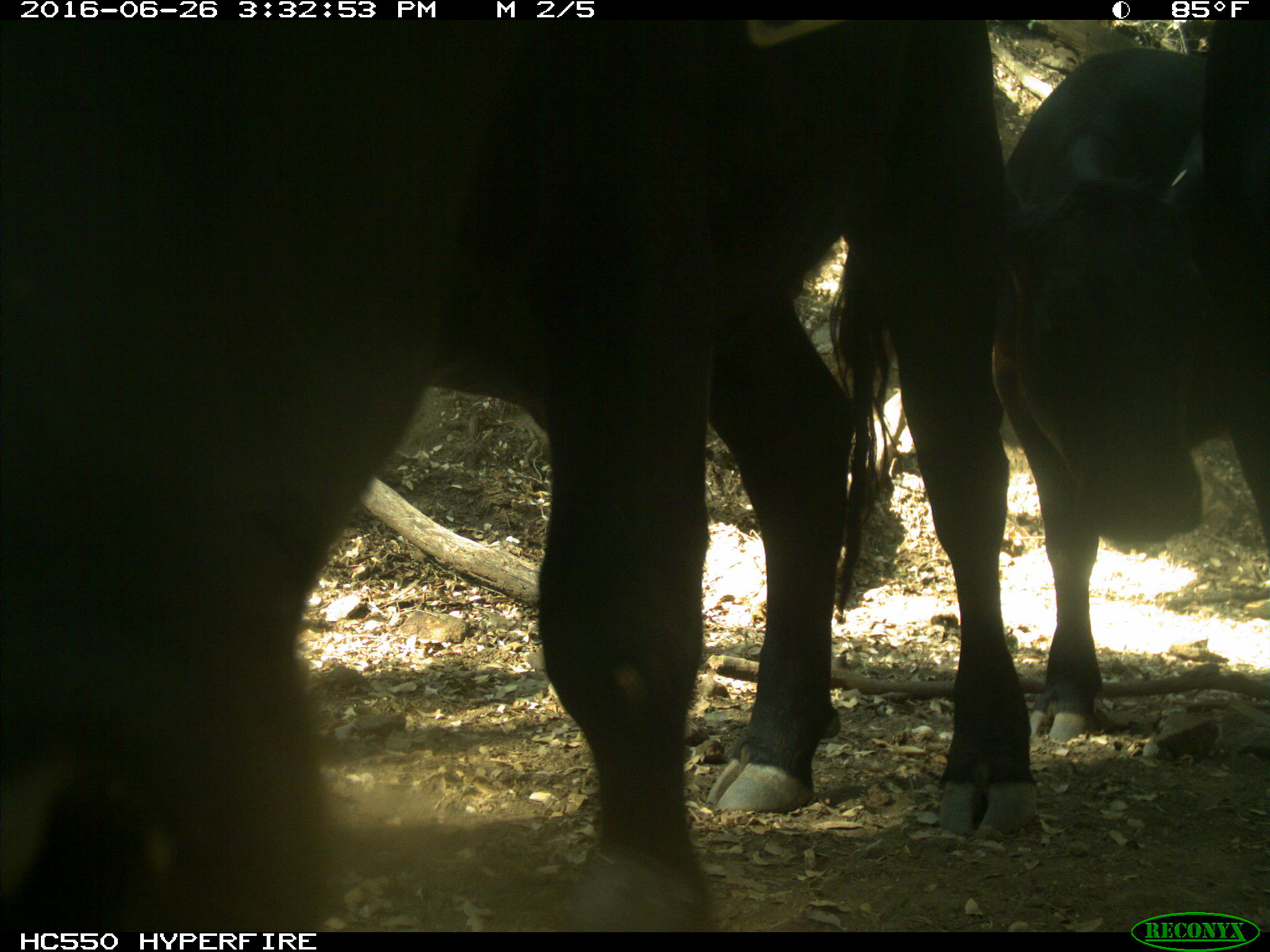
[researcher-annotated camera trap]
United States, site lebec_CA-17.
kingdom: Animalia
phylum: Chordata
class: Mammalia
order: Artiodactyla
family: Bovidae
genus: Bos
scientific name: Bos taurus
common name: domestic cow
Bos taurus (domestic cow).